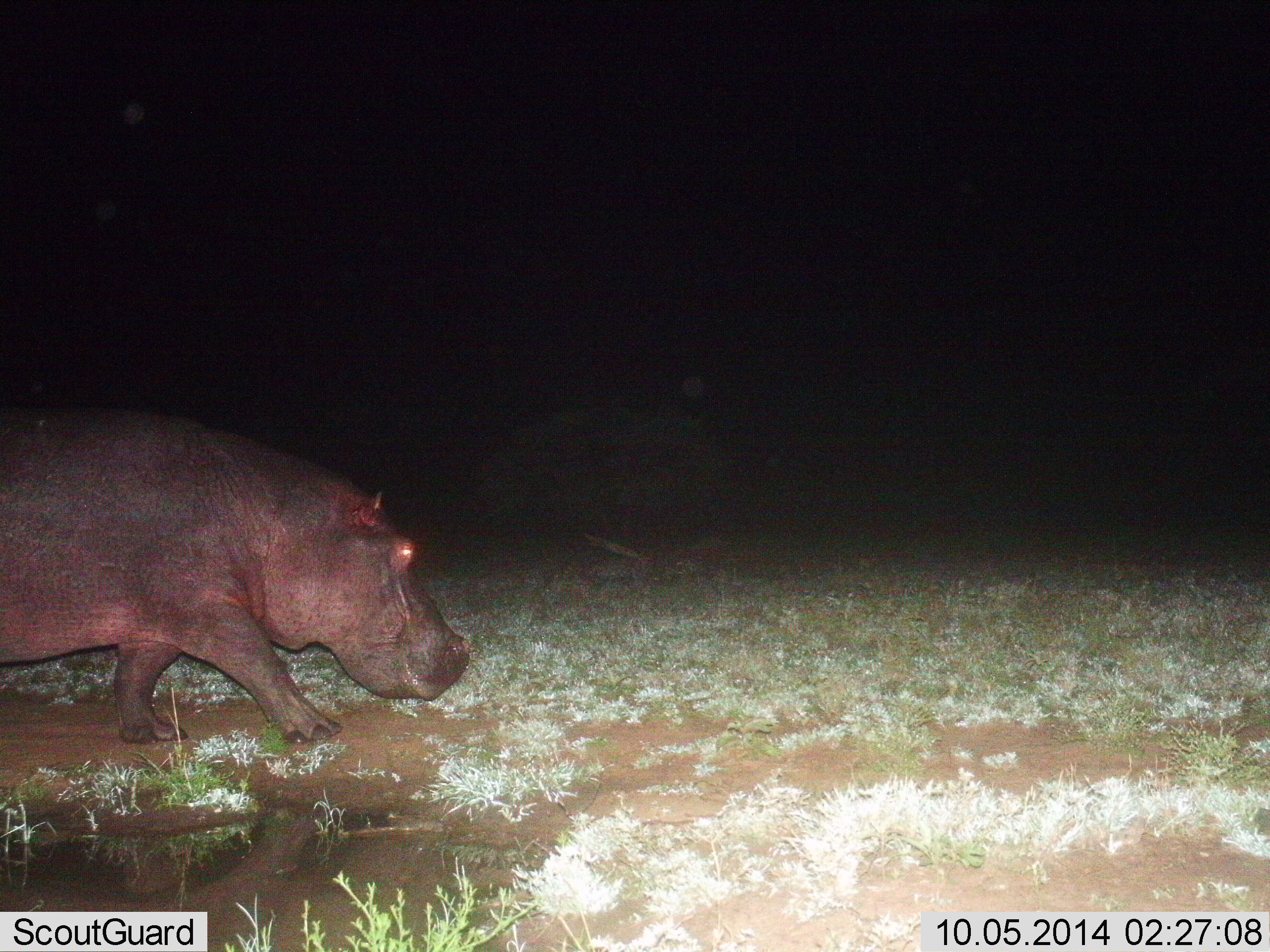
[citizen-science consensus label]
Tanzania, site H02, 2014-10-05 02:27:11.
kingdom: Animalia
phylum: Chordata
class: Mammalia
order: Artiodactyla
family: Hippopotamidae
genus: Hippopotamus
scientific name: Hippopotamus amphibius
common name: hippopotamus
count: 1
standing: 10%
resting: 0%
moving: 90%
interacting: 0%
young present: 0%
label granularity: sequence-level